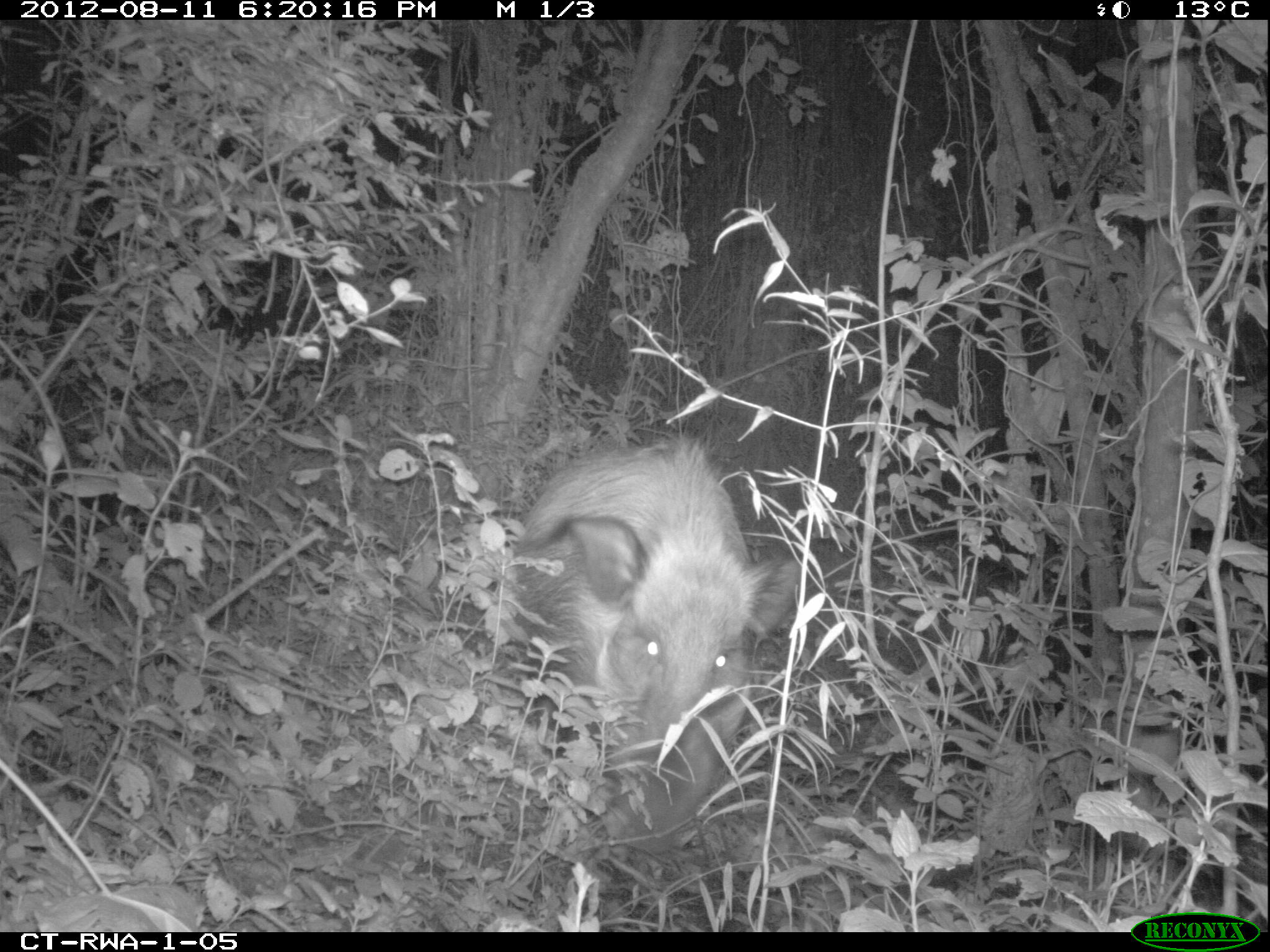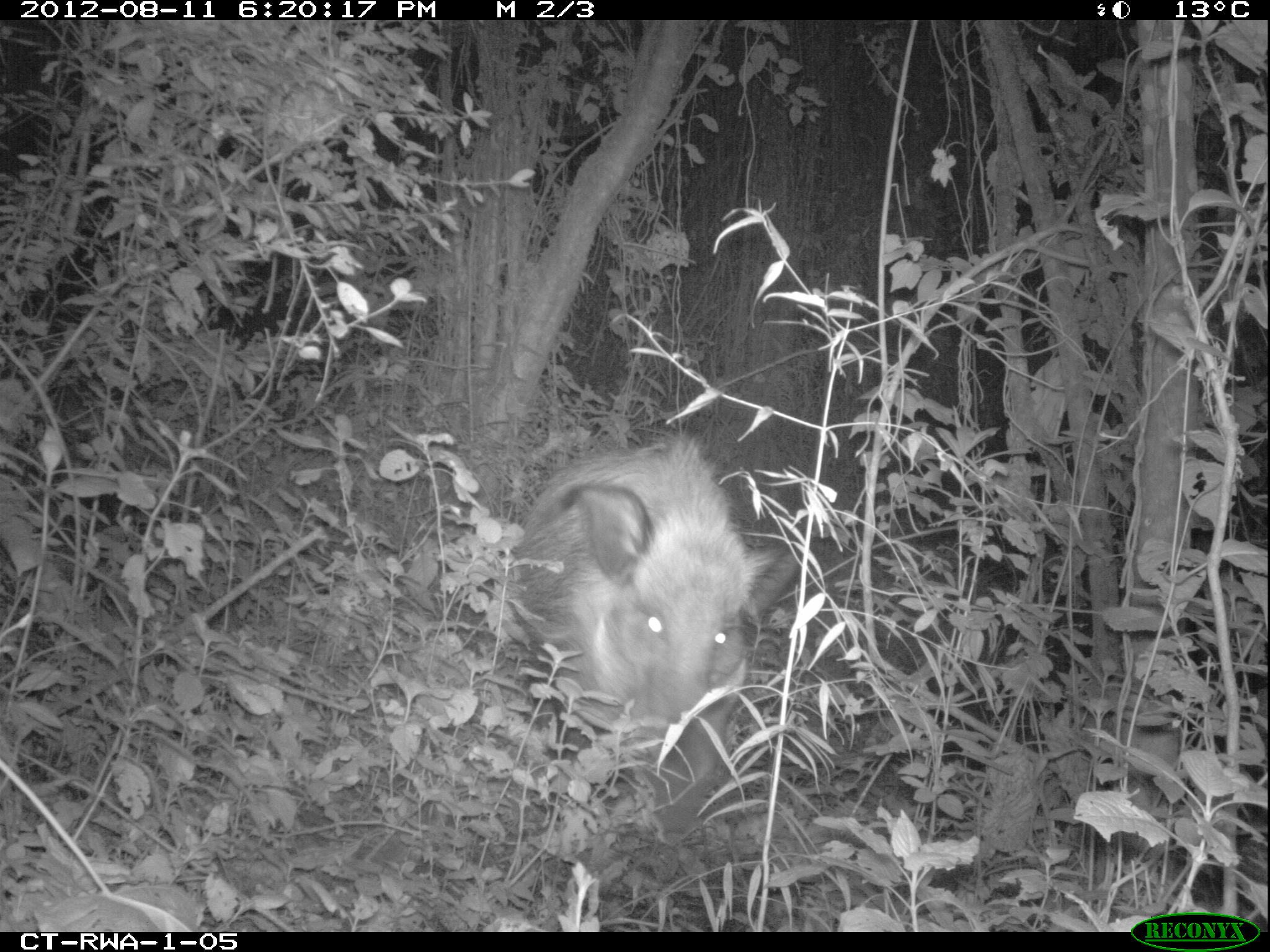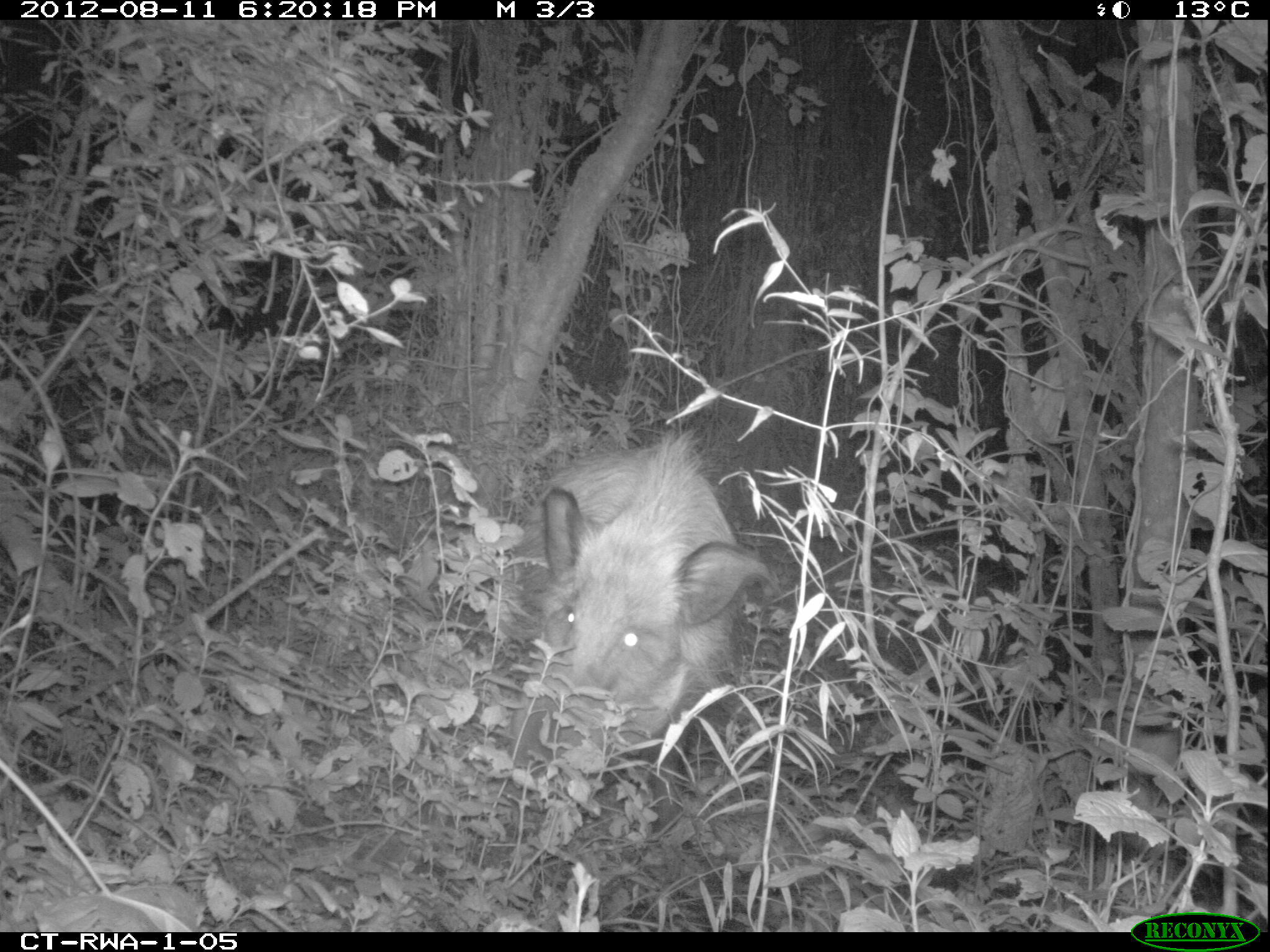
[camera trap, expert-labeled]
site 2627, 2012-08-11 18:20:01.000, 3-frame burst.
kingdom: Animalia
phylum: Chordata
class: Mammalia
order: Artiodactyla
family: Suidae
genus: Potamochoerus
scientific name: Potamochoerus larvatus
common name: bushpig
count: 1